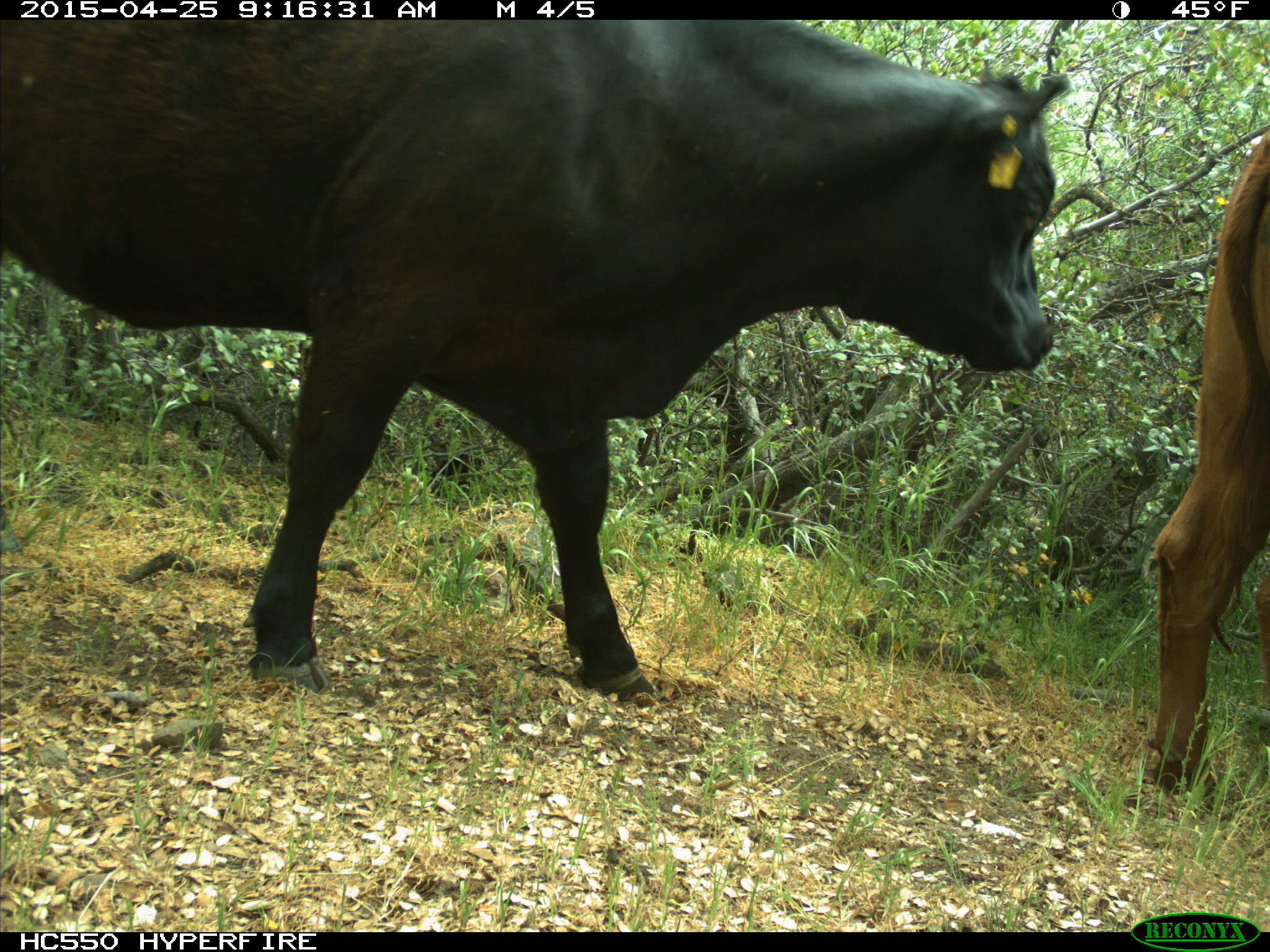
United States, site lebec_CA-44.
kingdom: Animalia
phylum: Chordata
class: Mammalia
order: Artiodactyla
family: Suidae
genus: Sus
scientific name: Sus scrofa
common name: wild boar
Sus scrofa (wild boar).